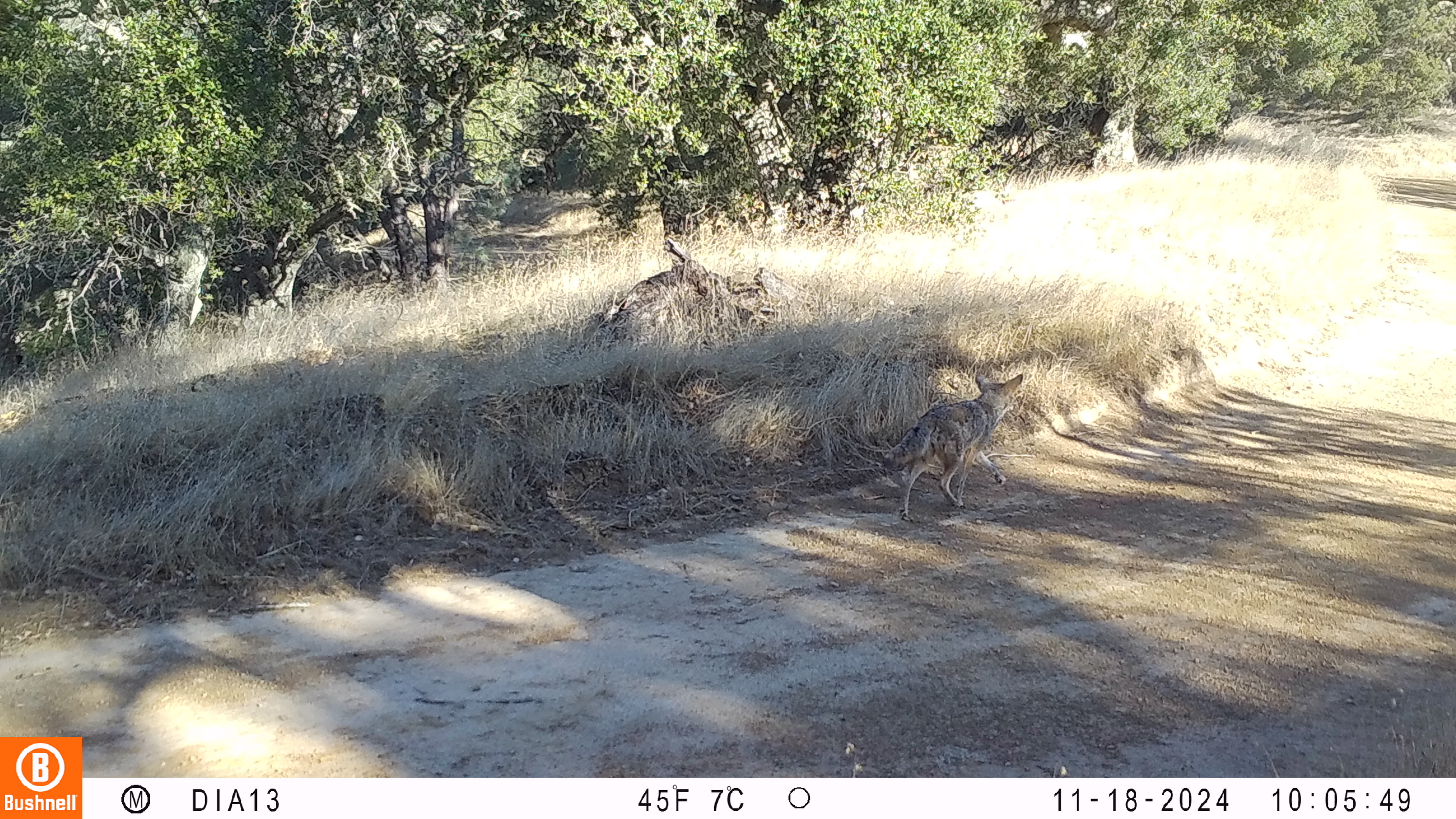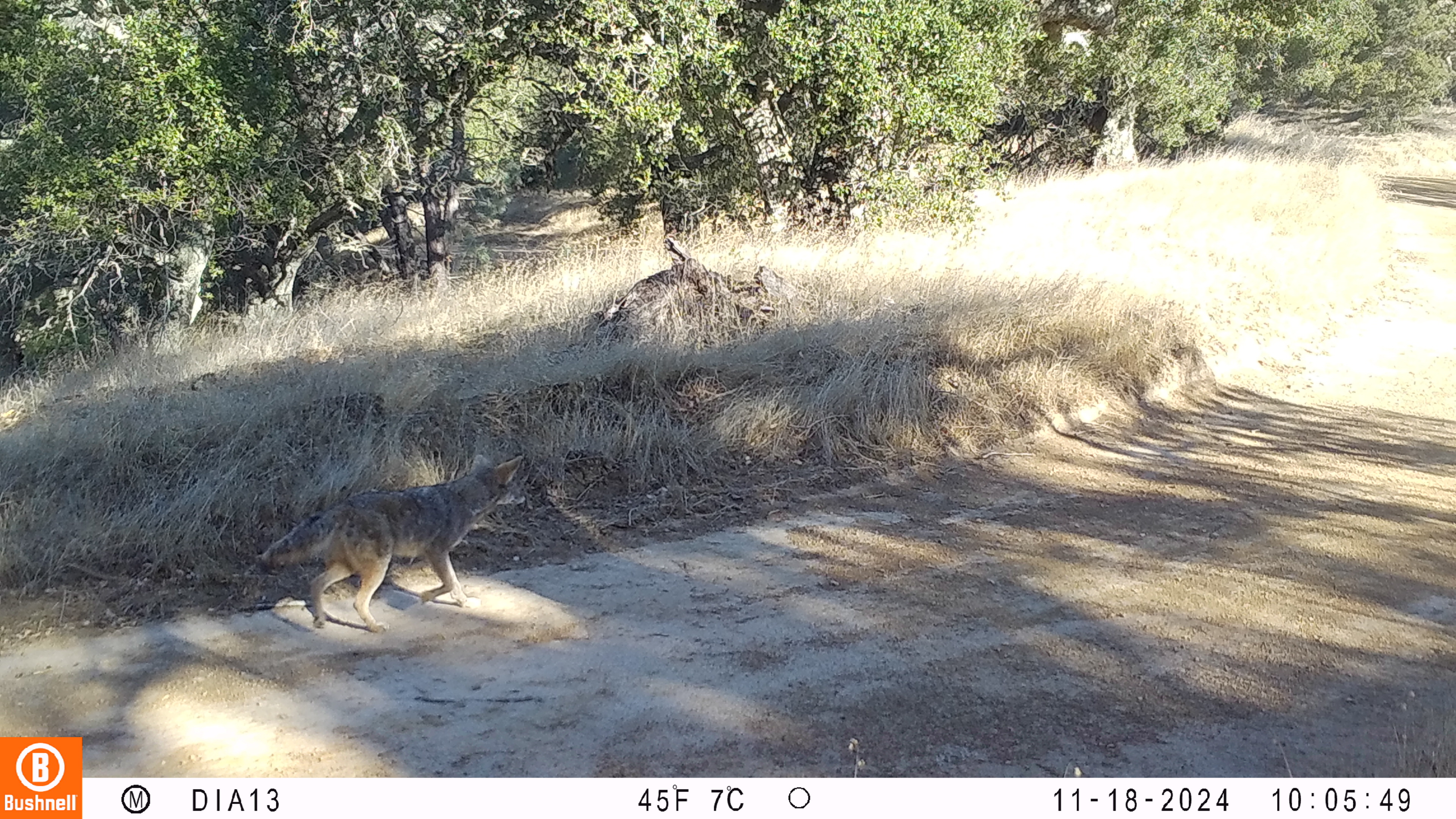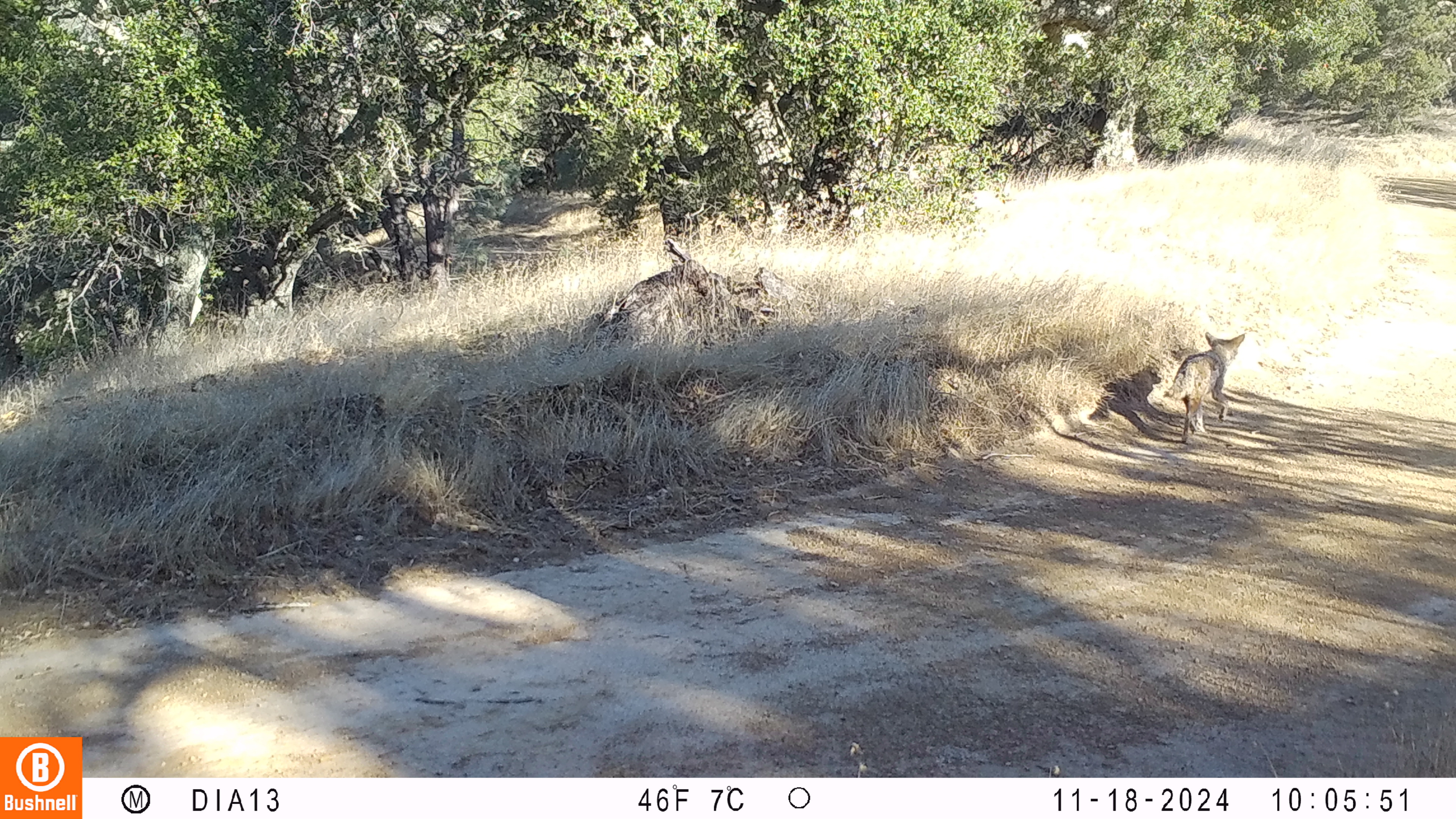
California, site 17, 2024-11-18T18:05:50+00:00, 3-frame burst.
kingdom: Animalia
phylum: Chordata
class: Mammalia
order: Carnivora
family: Canidae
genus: Canis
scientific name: Canis latrans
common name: coyote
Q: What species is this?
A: Coyote (Canis latrans).